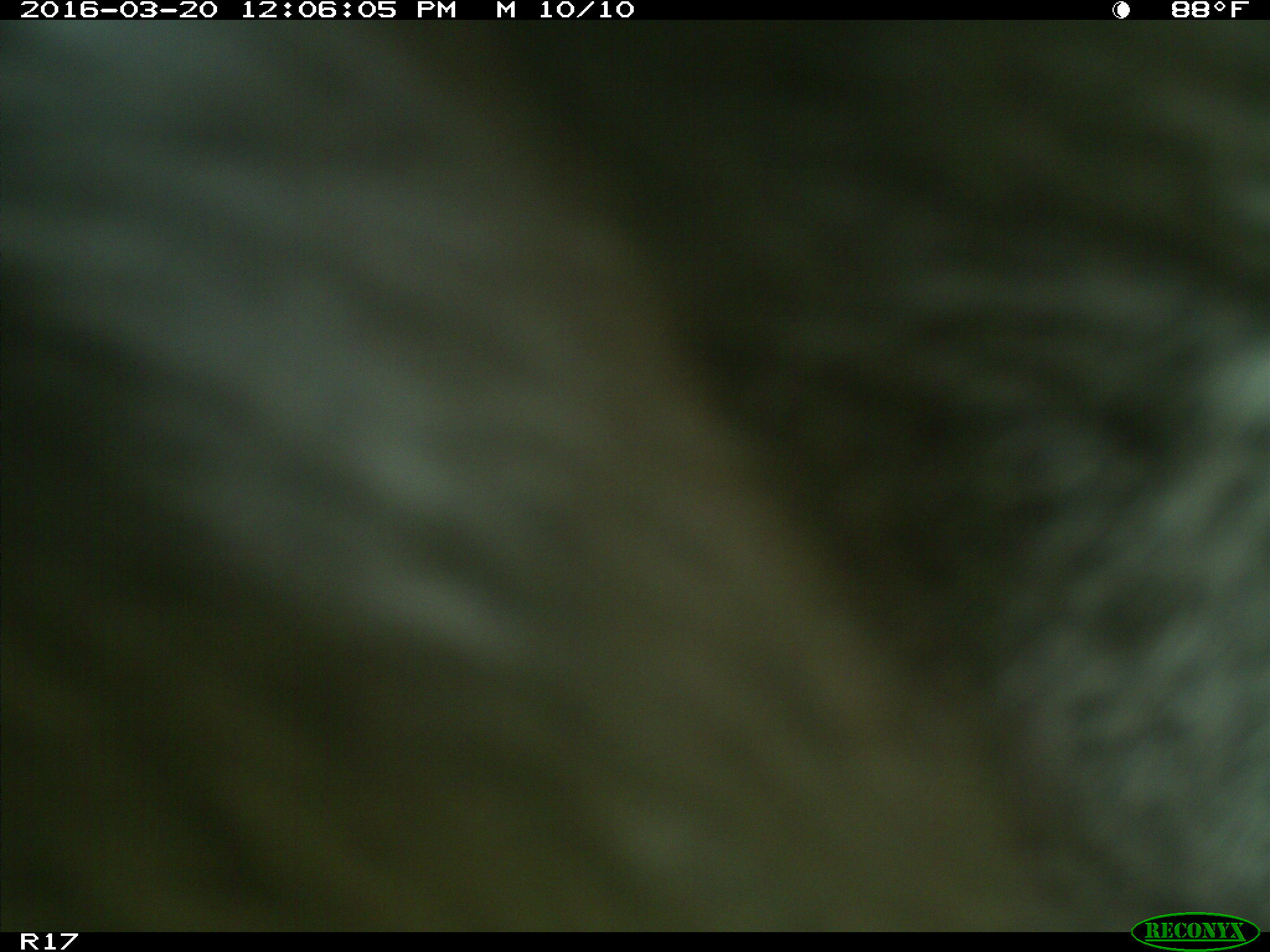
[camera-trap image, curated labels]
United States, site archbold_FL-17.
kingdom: Animalia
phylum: Chordata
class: Mammalia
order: Artiodactyla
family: Bovidae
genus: Bos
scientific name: Bos taurus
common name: domestic cow